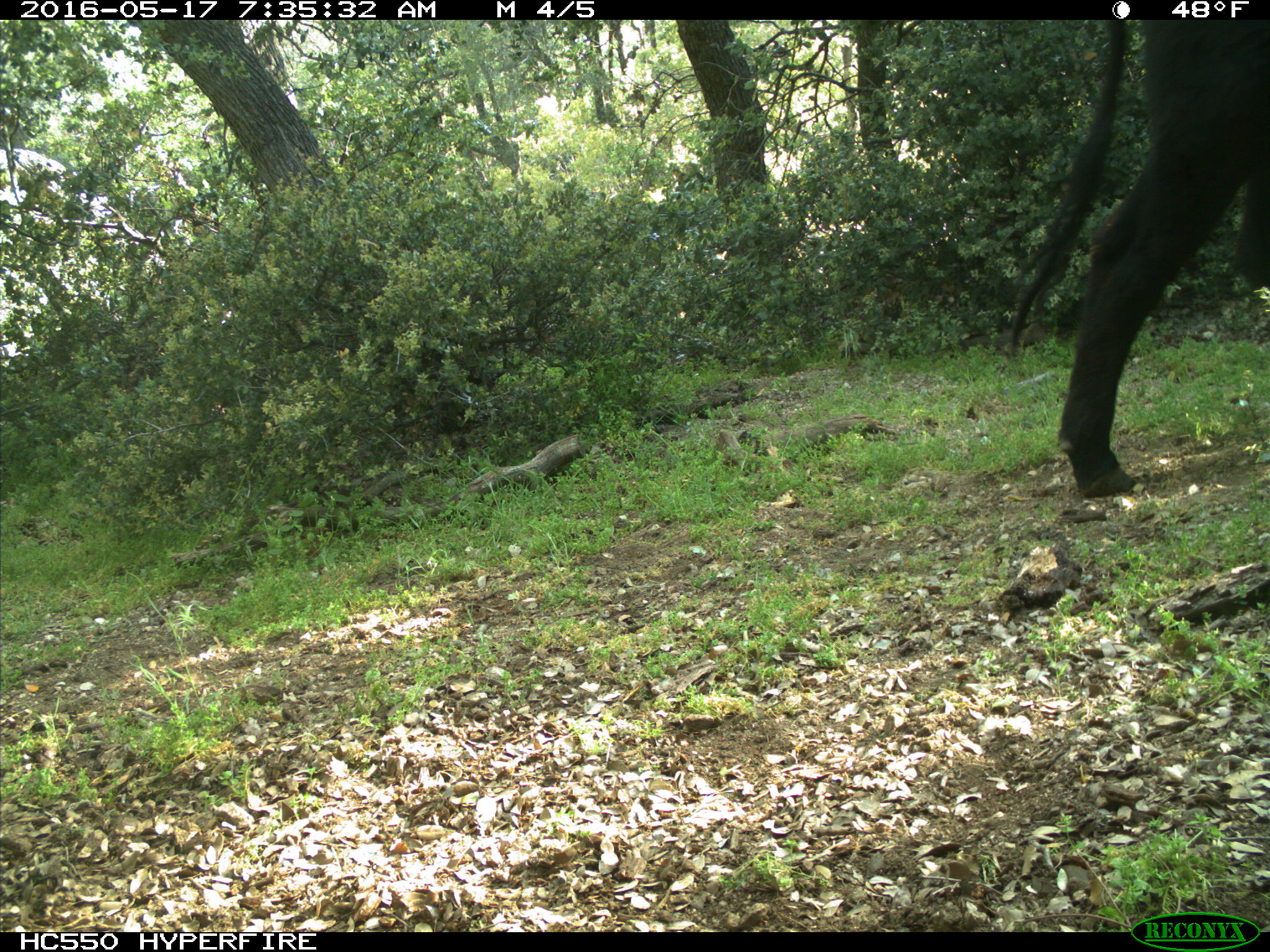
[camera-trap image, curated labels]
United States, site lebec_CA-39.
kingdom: Animalia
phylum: Chordata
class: Mammalia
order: Artiodactyla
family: Bovidae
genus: Bos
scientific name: Bos taurus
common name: domestic cow